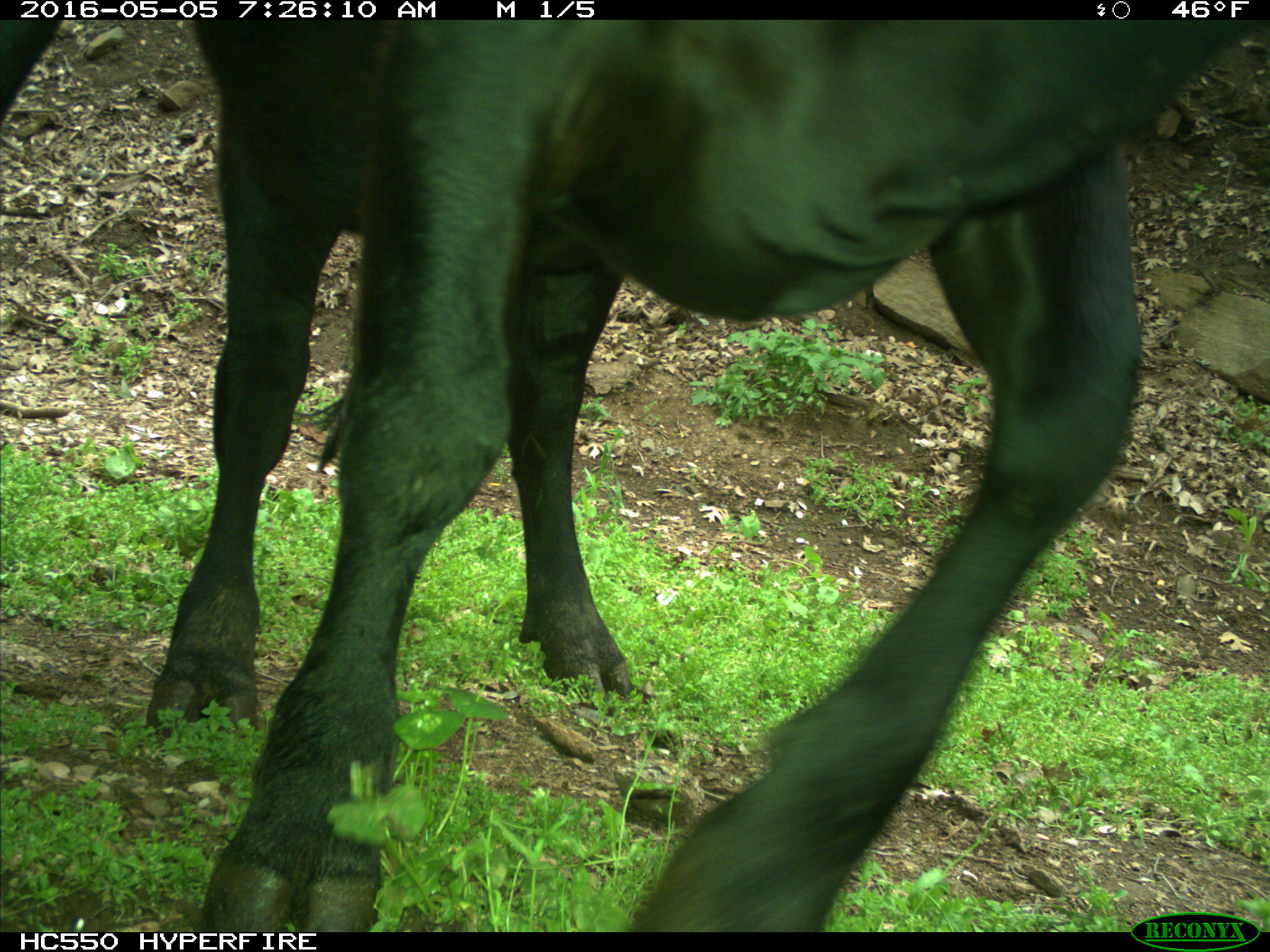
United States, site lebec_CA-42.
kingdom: Animalia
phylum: Chordata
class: Mammalia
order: Artiodactyla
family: Bovidae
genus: Bos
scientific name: Bos taurus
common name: domestic cow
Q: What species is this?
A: Bos taurus (domestic cow).